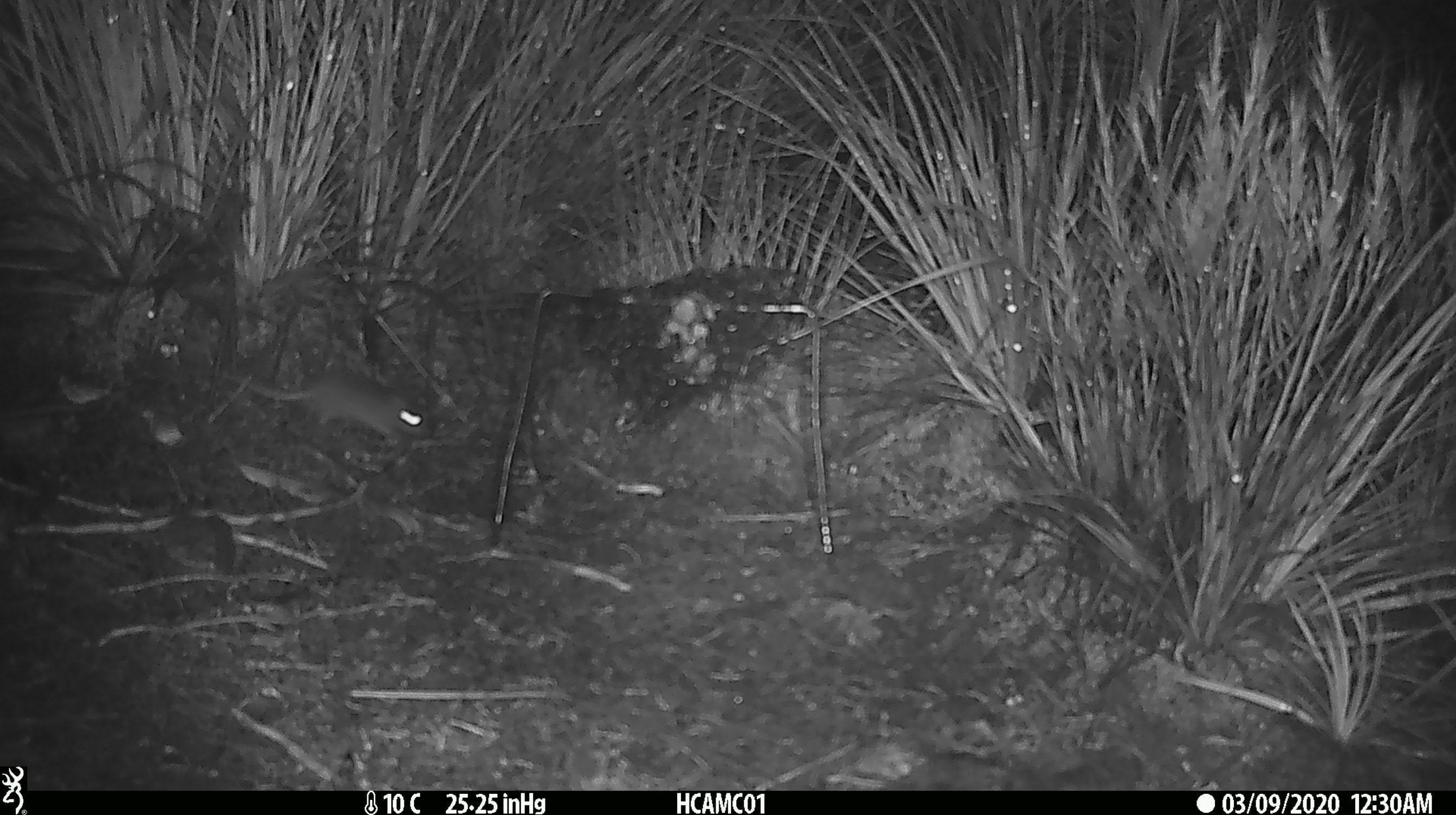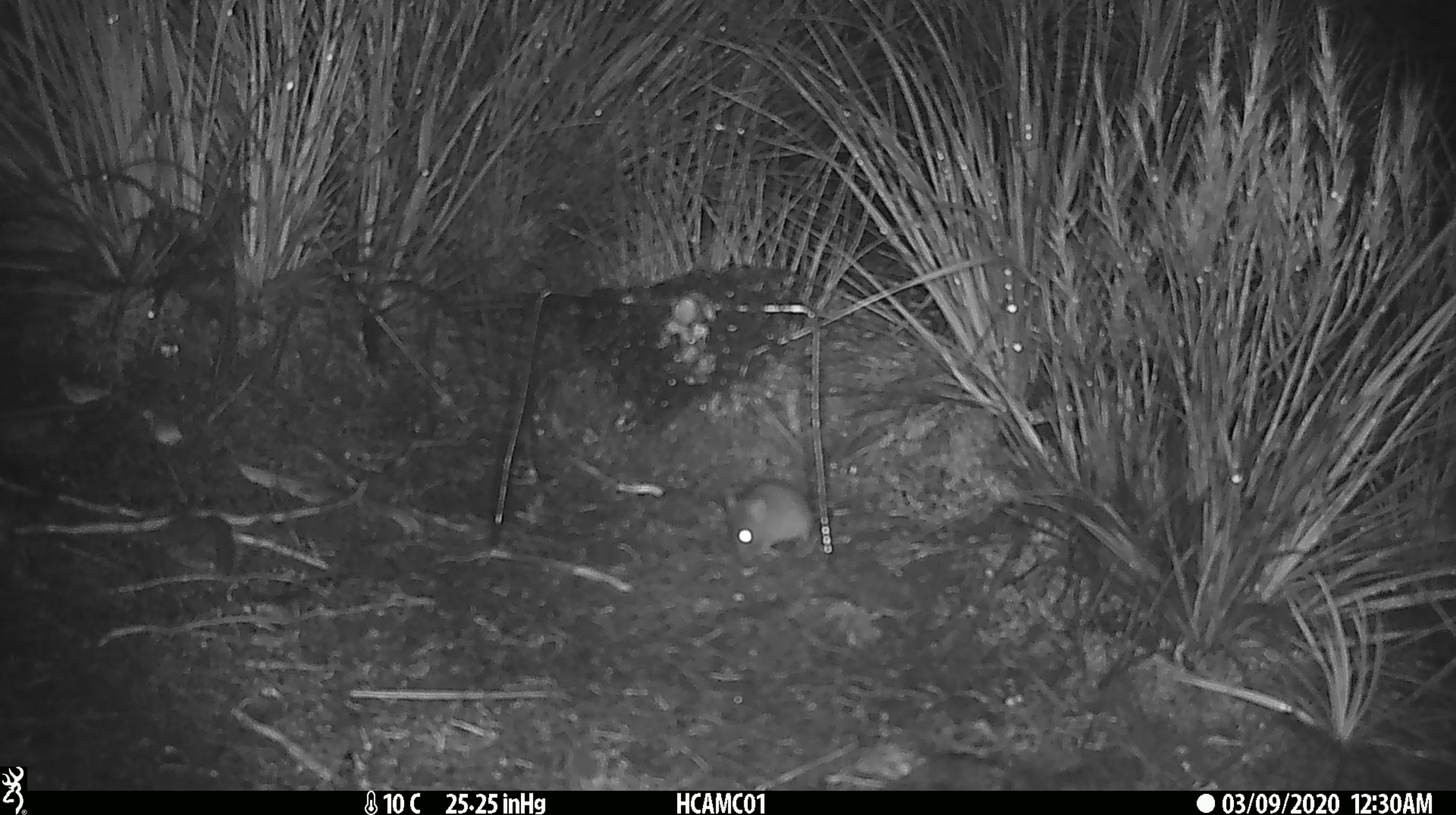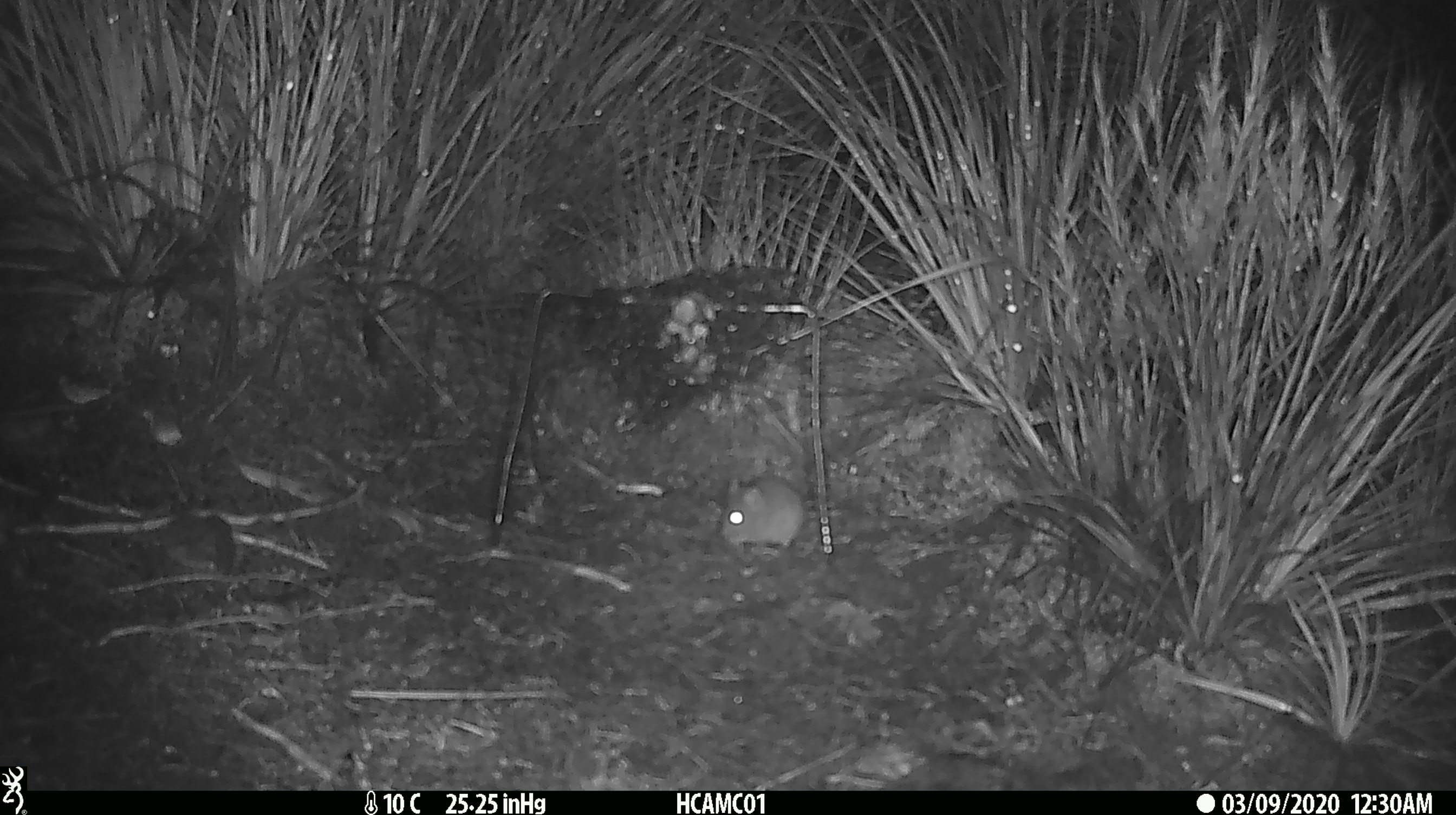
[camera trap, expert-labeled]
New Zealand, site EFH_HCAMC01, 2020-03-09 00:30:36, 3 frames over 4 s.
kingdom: Animalia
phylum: Chordata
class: Mammalia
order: Rodentia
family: Muridae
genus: Mus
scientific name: Mus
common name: mouse